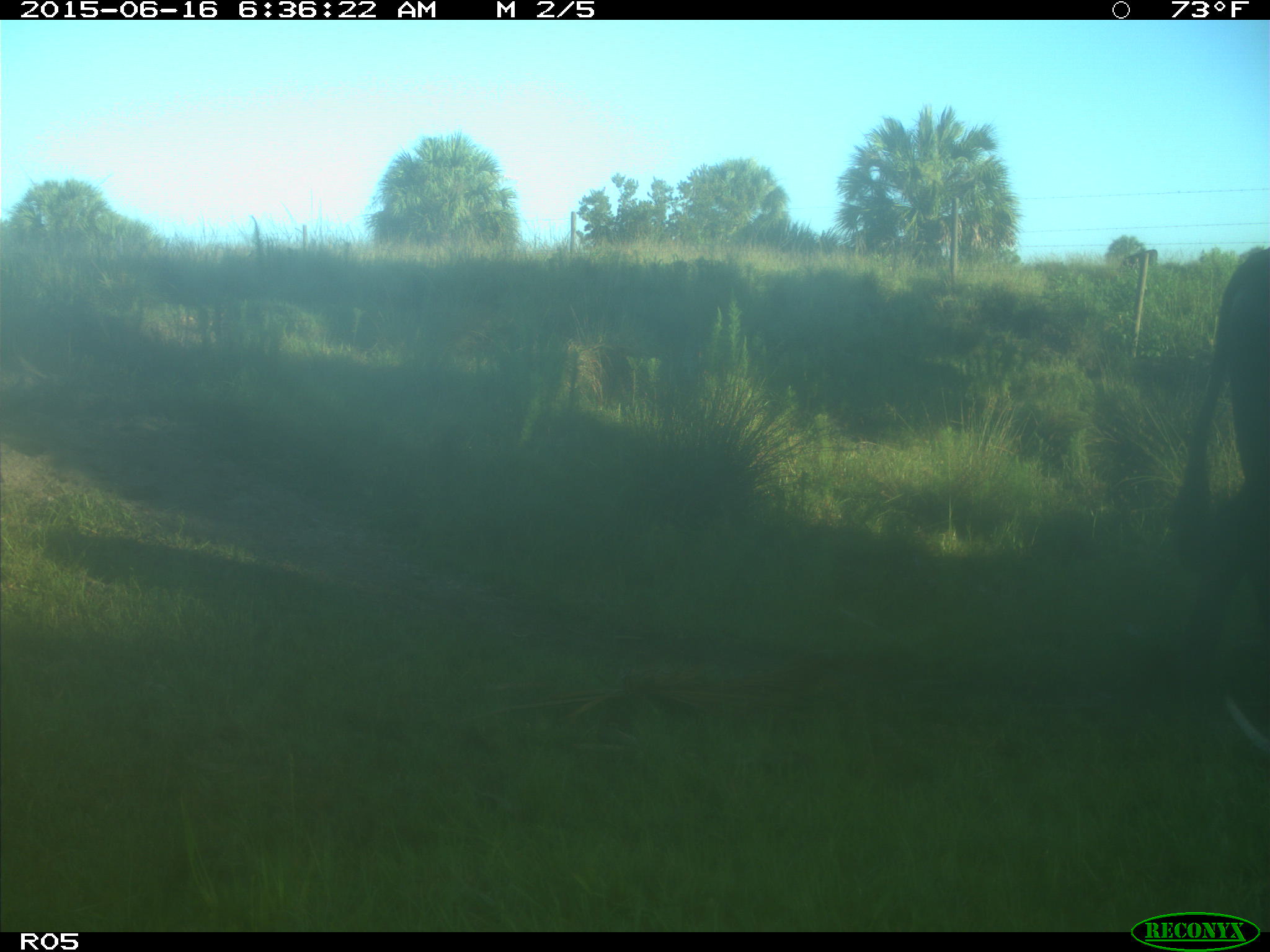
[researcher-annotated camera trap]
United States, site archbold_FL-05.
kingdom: Animalia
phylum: Chordata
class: Mammalia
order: Artiodactyla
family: Bovidae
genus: Bos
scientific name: Bos taurus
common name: domestic cow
Bos taurus (domestic cow).